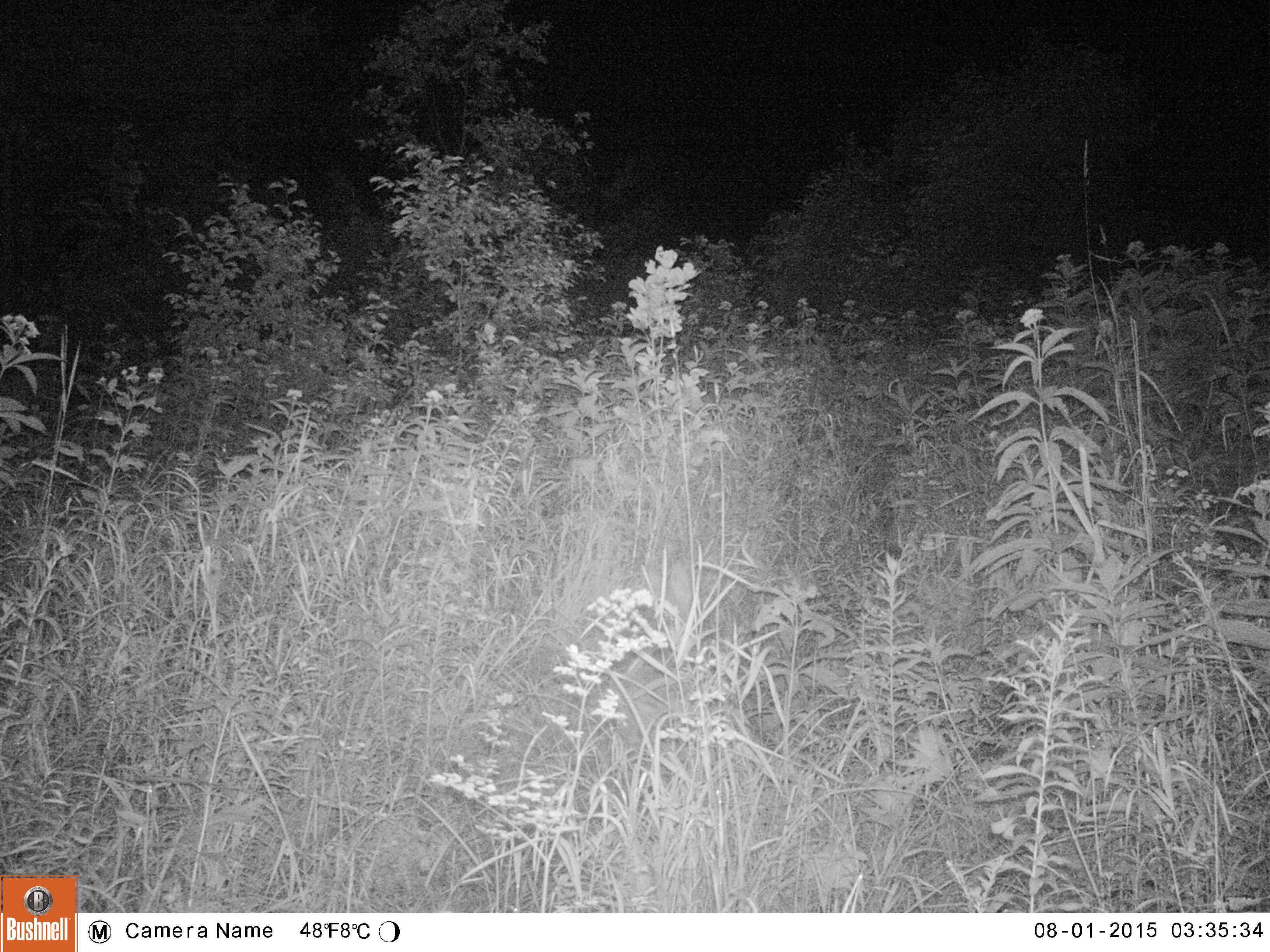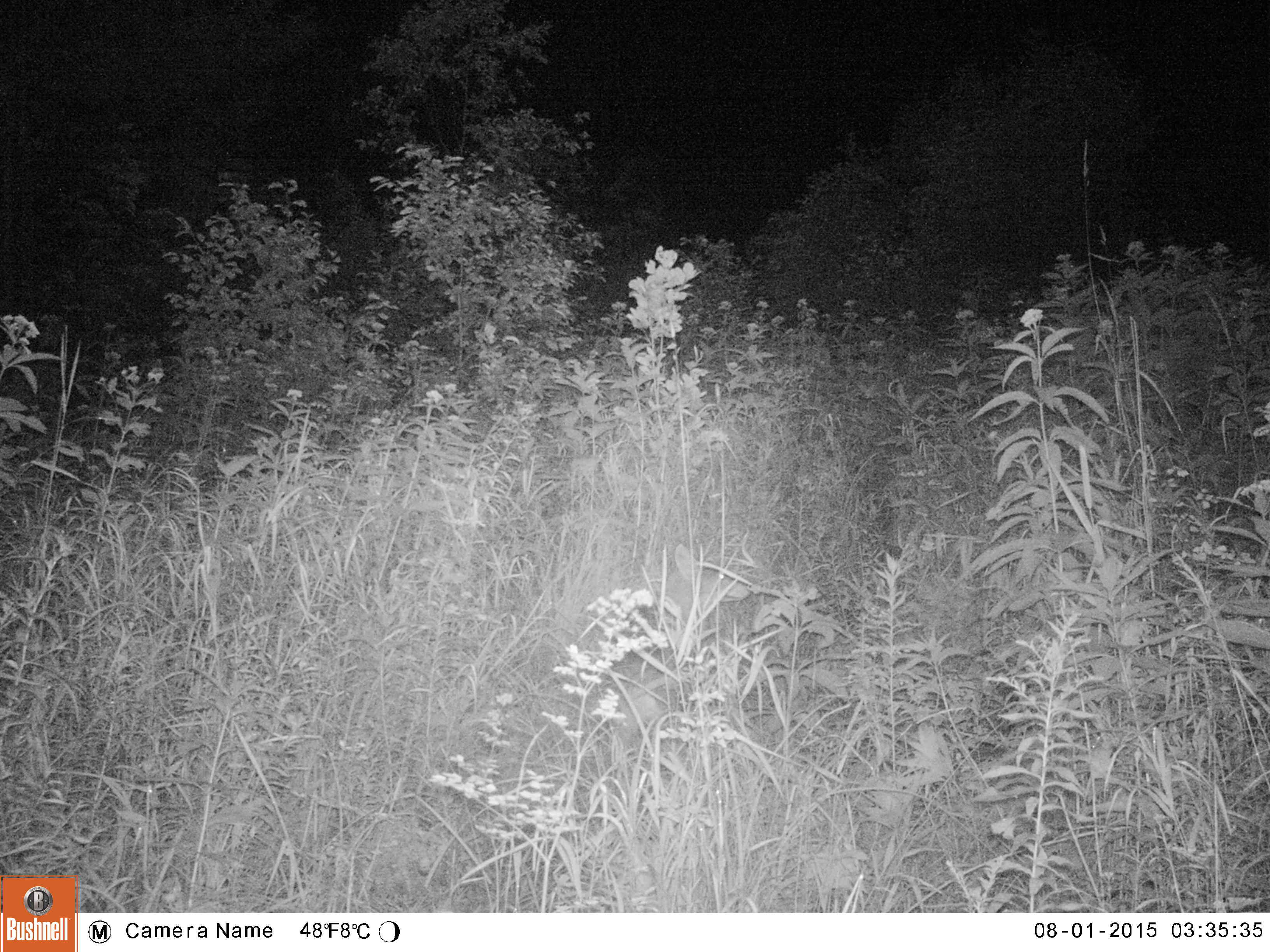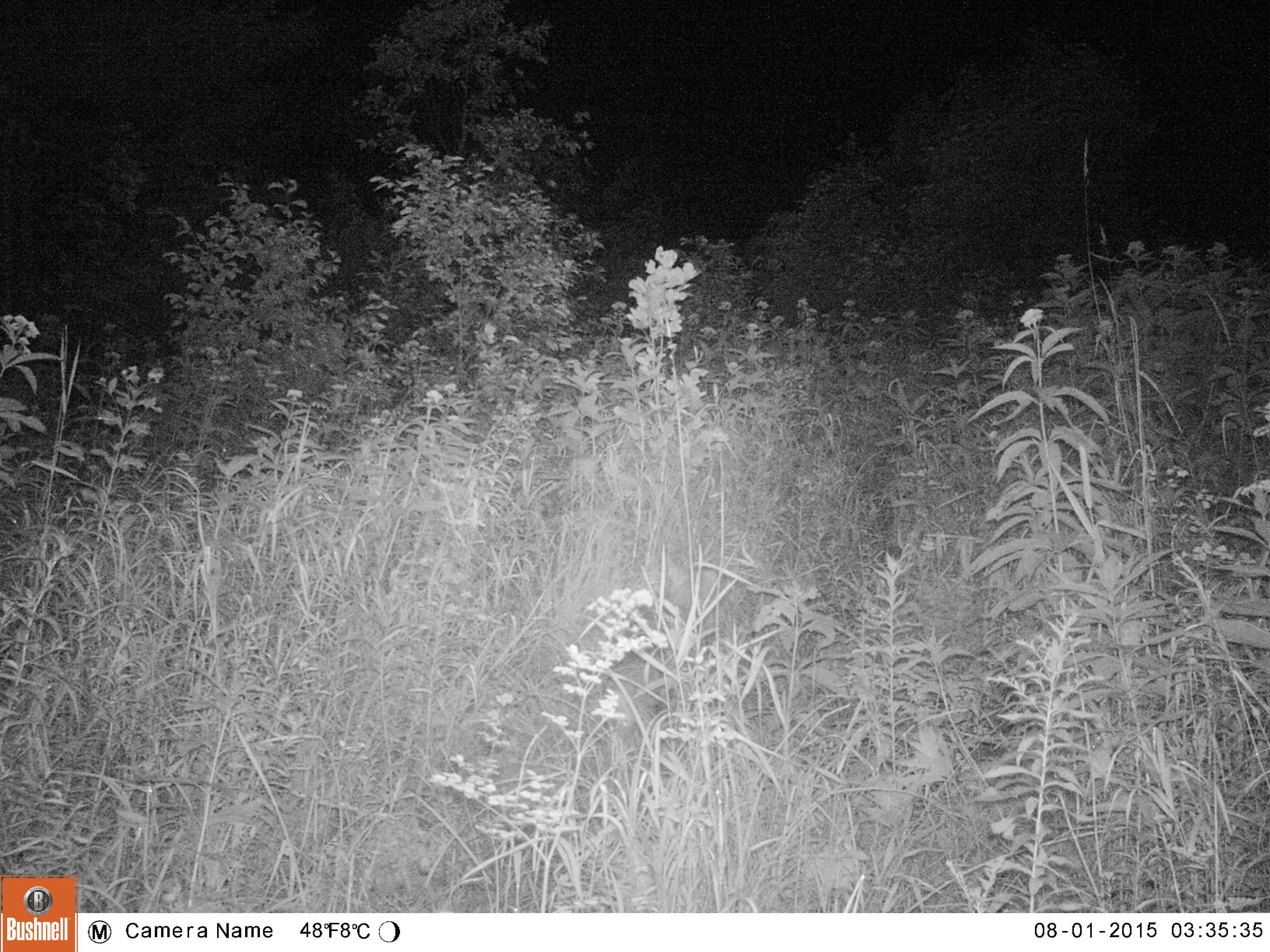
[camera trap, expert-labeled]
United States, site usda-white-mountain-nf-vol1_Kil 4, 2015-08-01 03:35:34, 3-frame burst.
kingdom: Animalia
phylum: Chordata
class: Mammalia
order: Carnivora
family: Canidae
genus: Canis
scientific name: Canis latrans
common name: coyote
Coyote (Canis latrans).